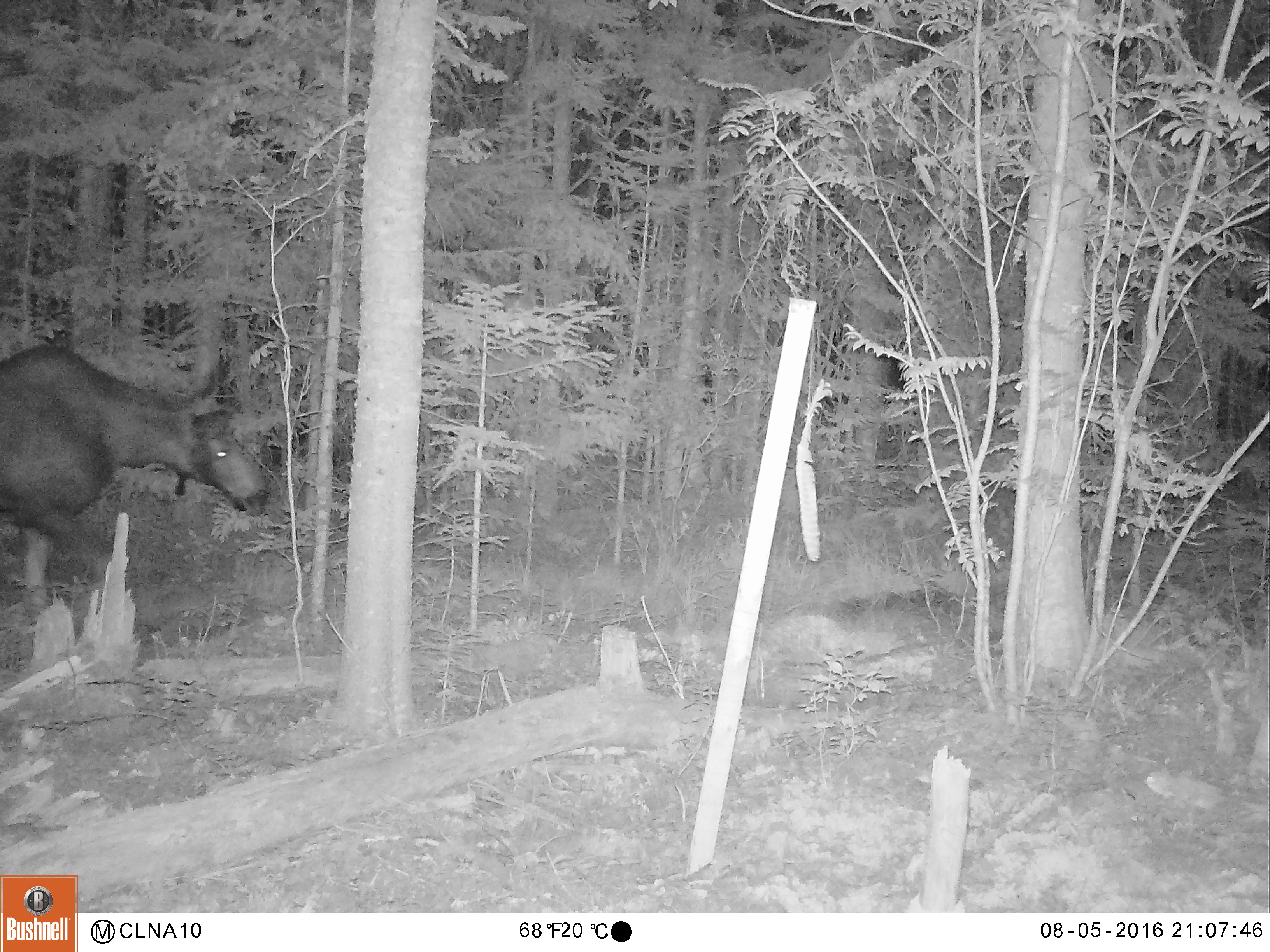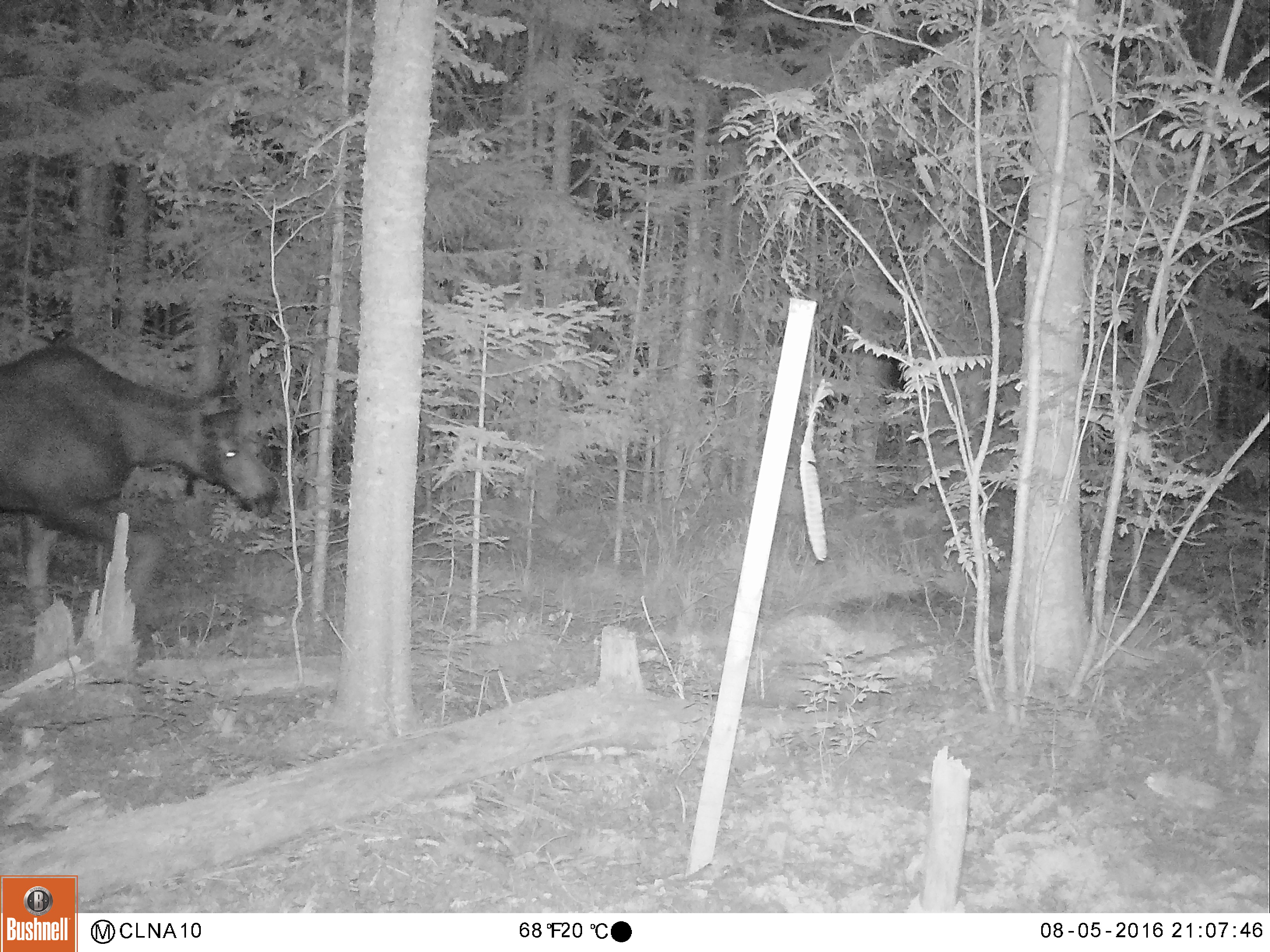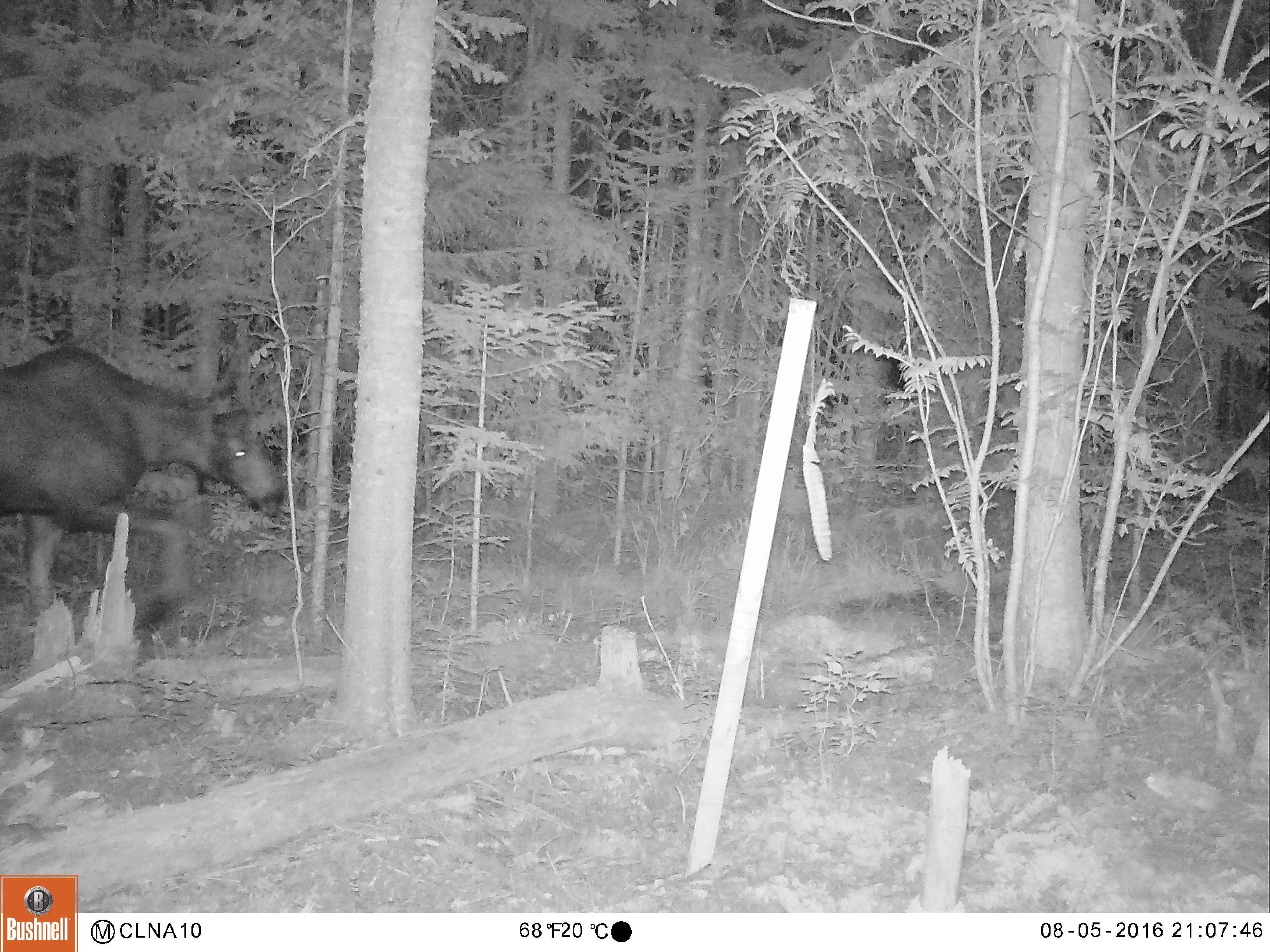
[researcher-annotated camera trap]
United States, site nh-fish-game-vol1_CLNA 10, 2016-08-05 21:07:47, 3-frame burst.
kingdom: Animalia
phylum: Chordata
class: Mammalia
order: Artiodactyla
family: Cervidae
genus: Alces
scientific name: Alces alces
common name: moose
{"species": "moose (Alces alces)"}